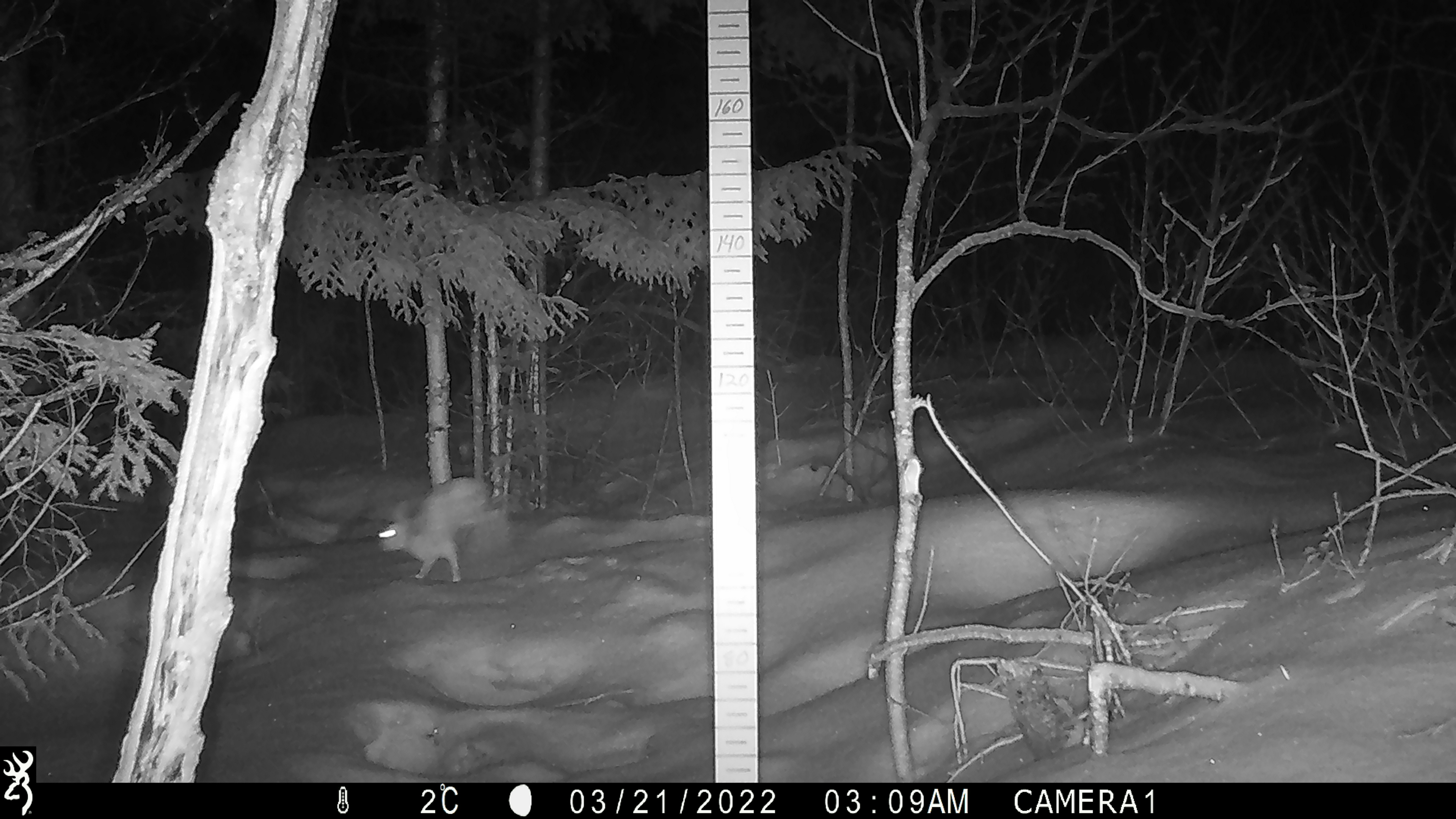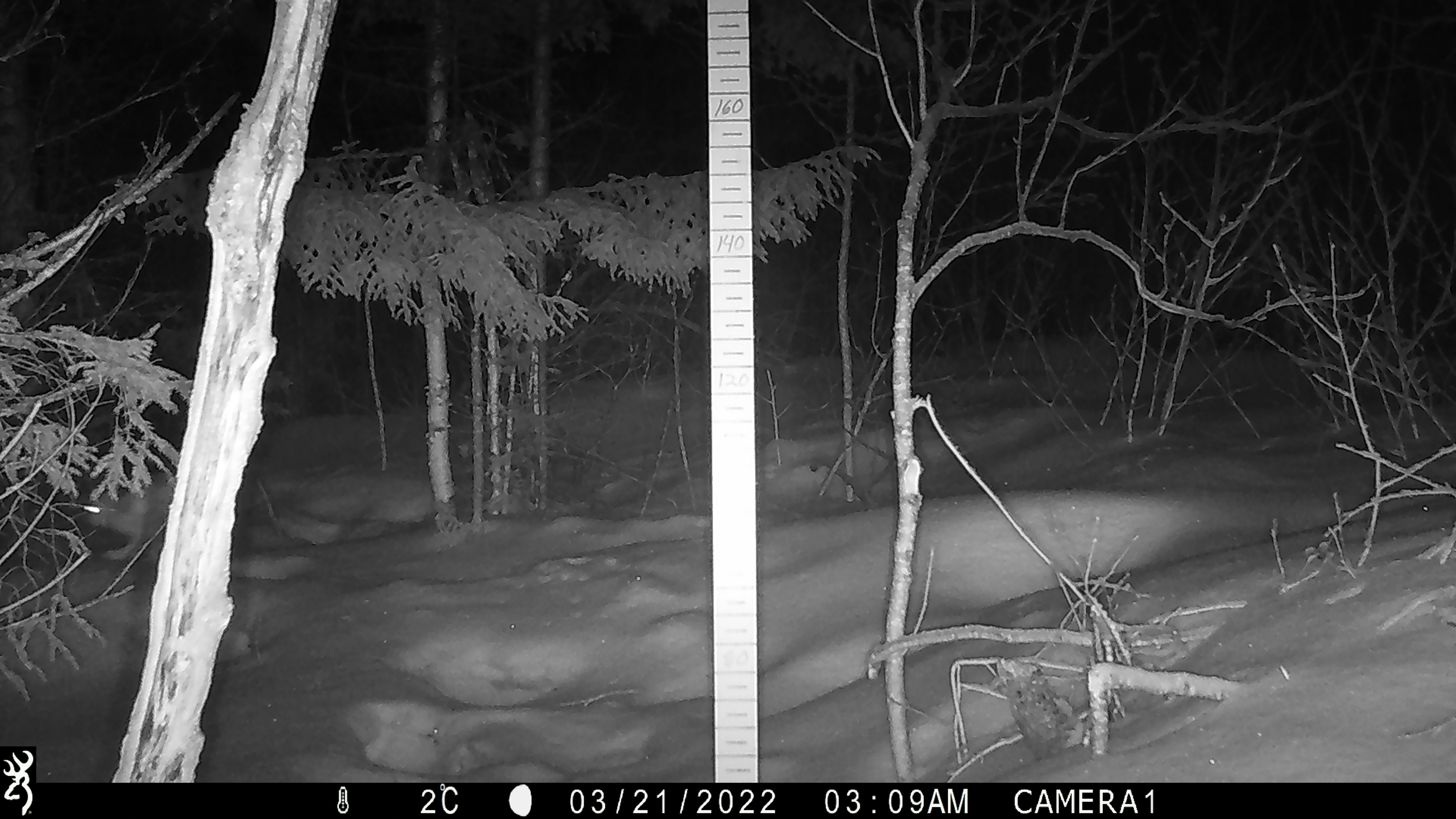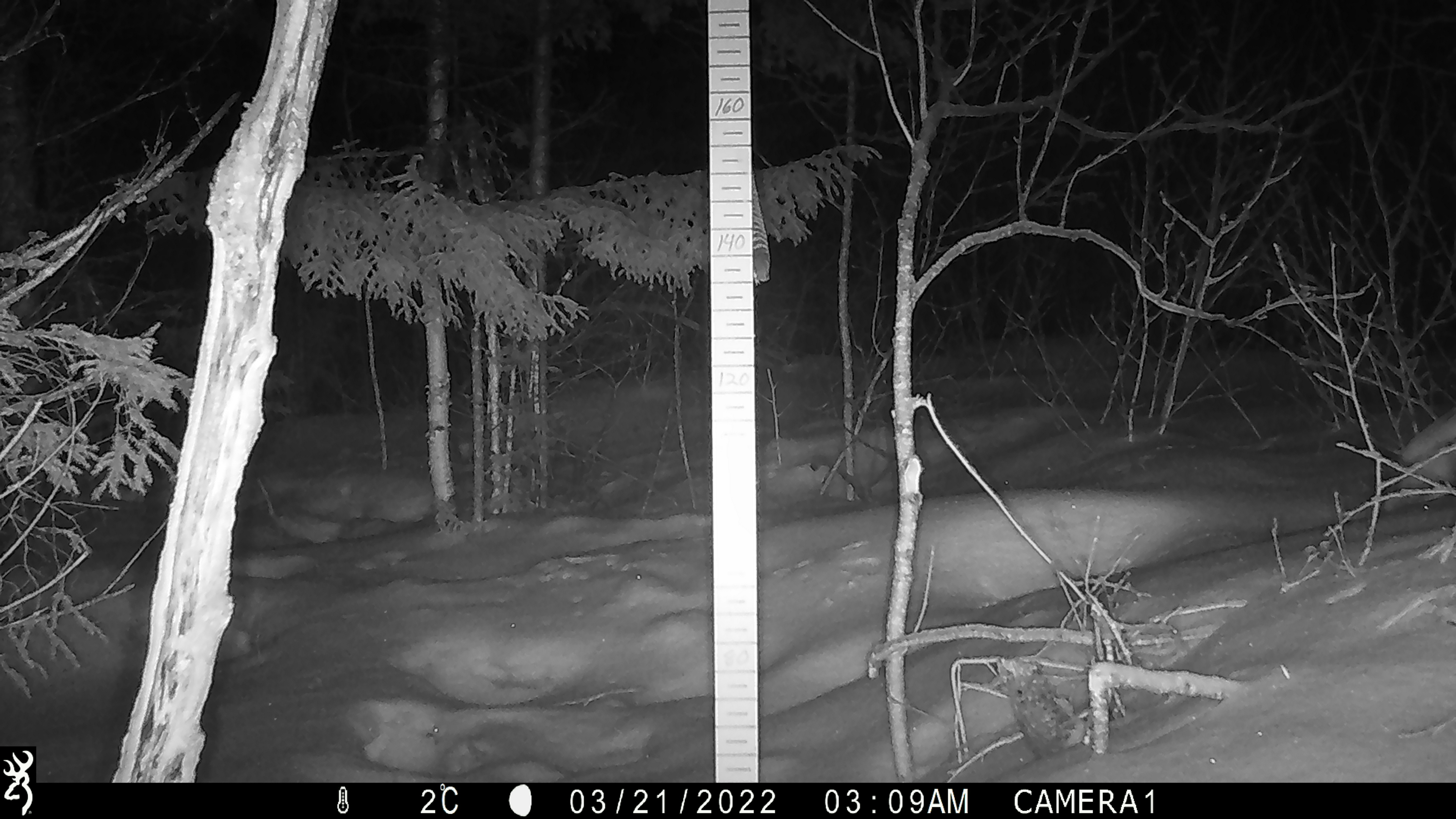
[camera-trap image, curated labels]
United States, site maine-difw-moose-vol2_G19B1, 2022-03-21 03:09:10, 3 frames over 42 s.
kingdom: Animalia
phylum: Chordata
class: Mammalia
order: Lagomorpha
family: Leporidae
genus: Lepus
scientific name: Lepus americanus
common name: snowshoe hare